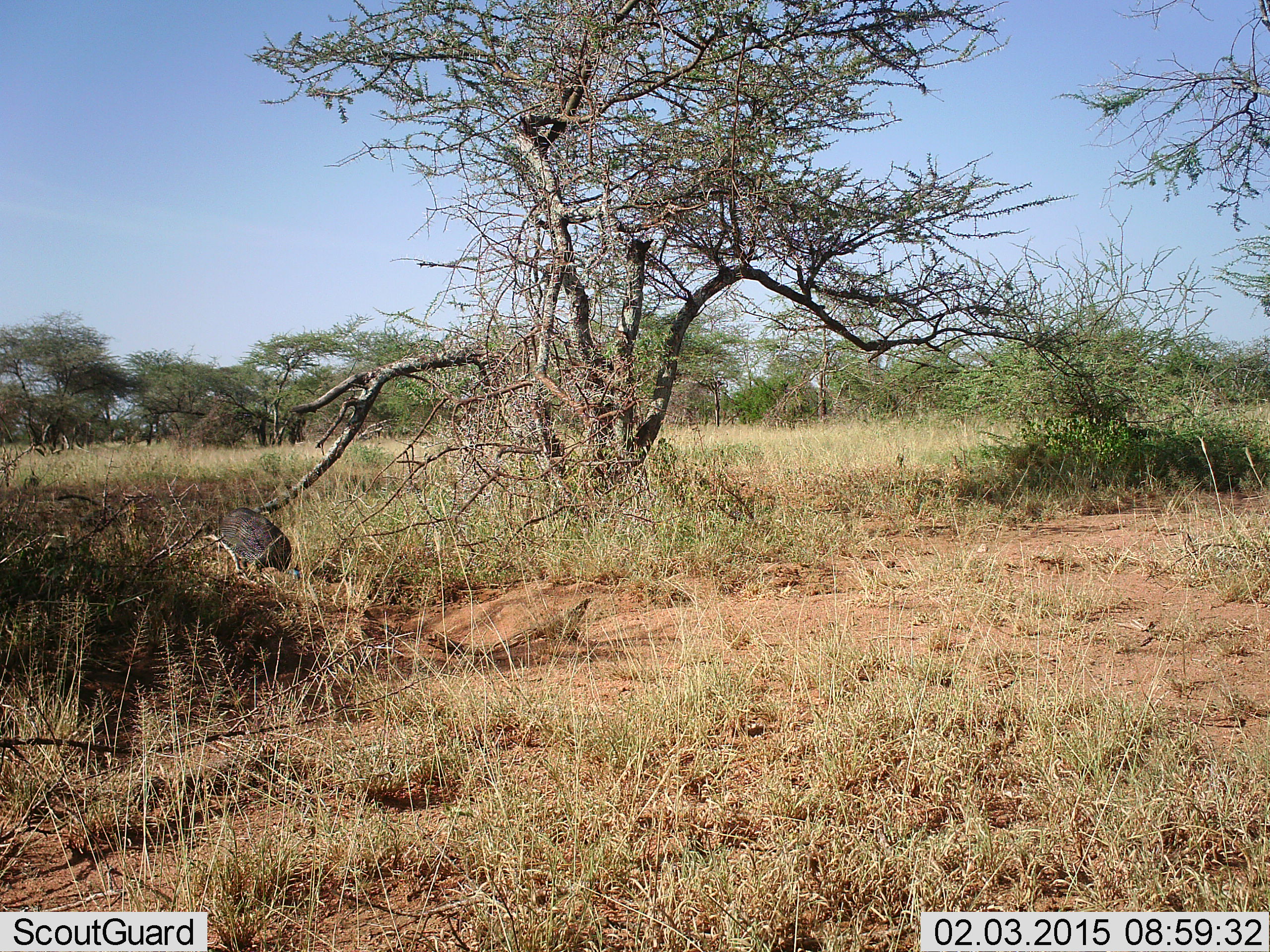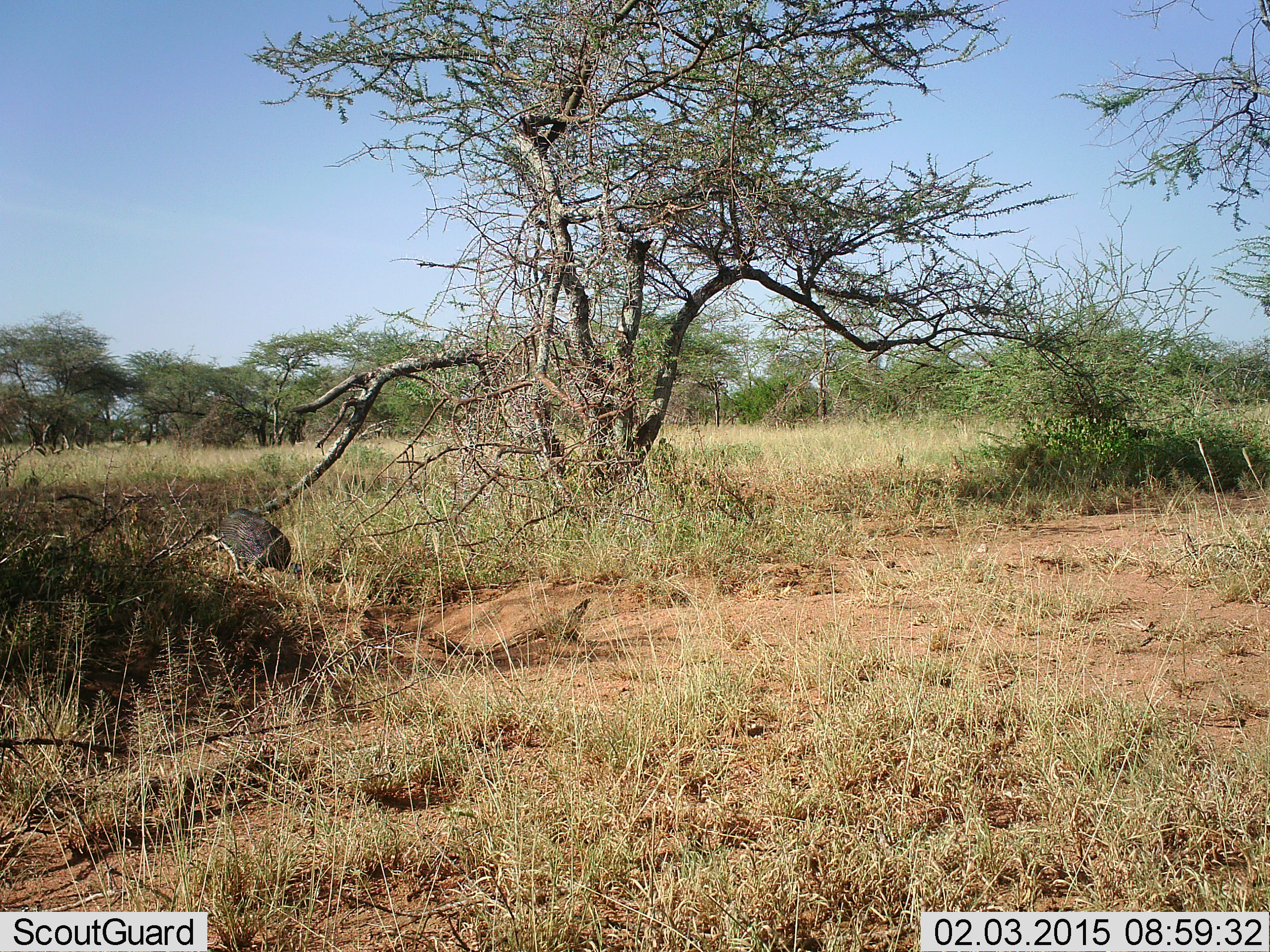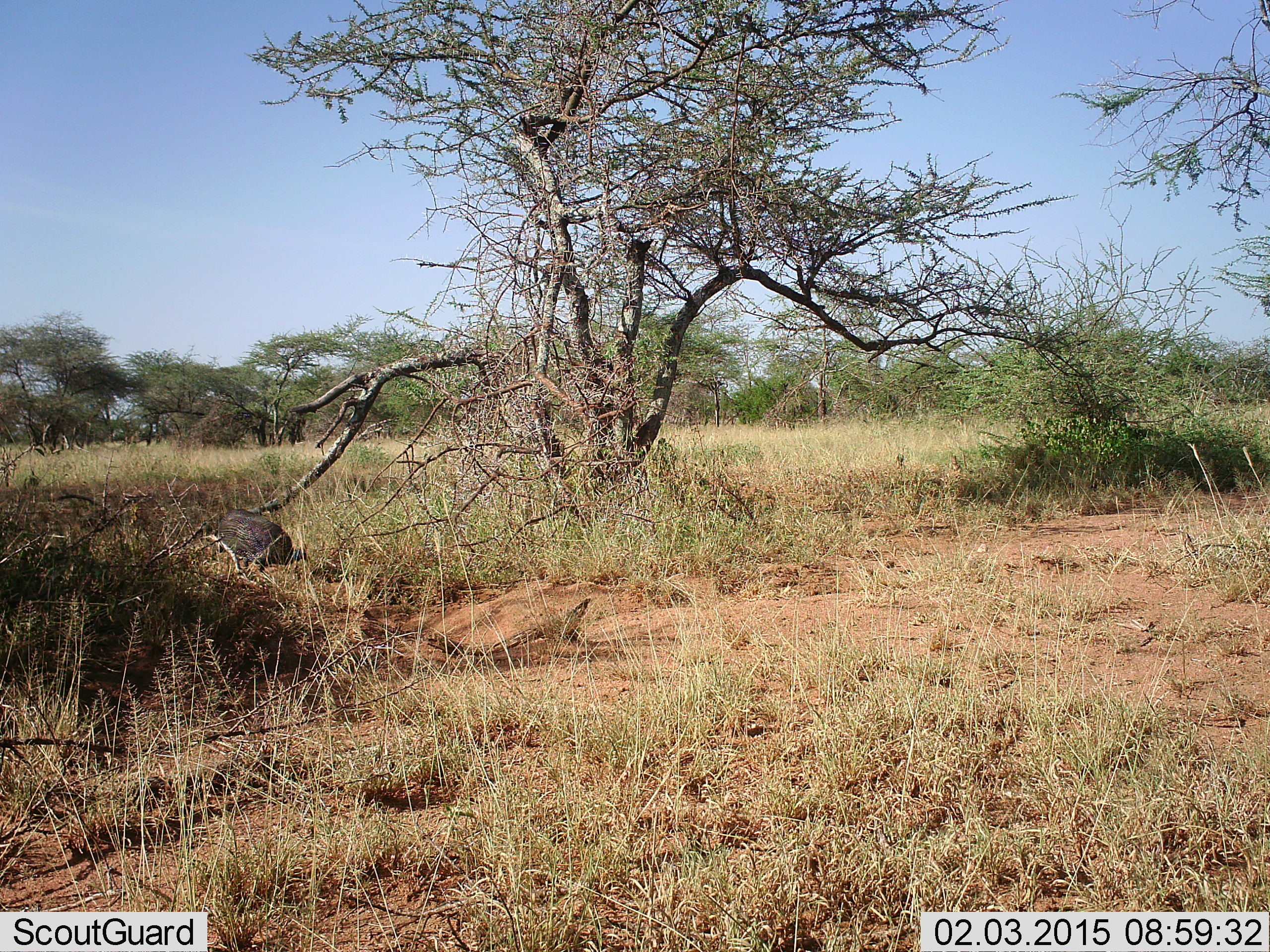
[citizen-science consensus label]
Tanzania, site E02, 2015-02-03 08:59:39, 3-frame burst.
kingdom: Animalia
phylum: Chordata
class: Aves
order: Galliformes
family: Numididae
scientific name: Numididae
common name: guinea fowl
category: guineafowl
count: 1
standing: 50%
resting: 0%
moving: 0%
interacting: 0%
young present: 0%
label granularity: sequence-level